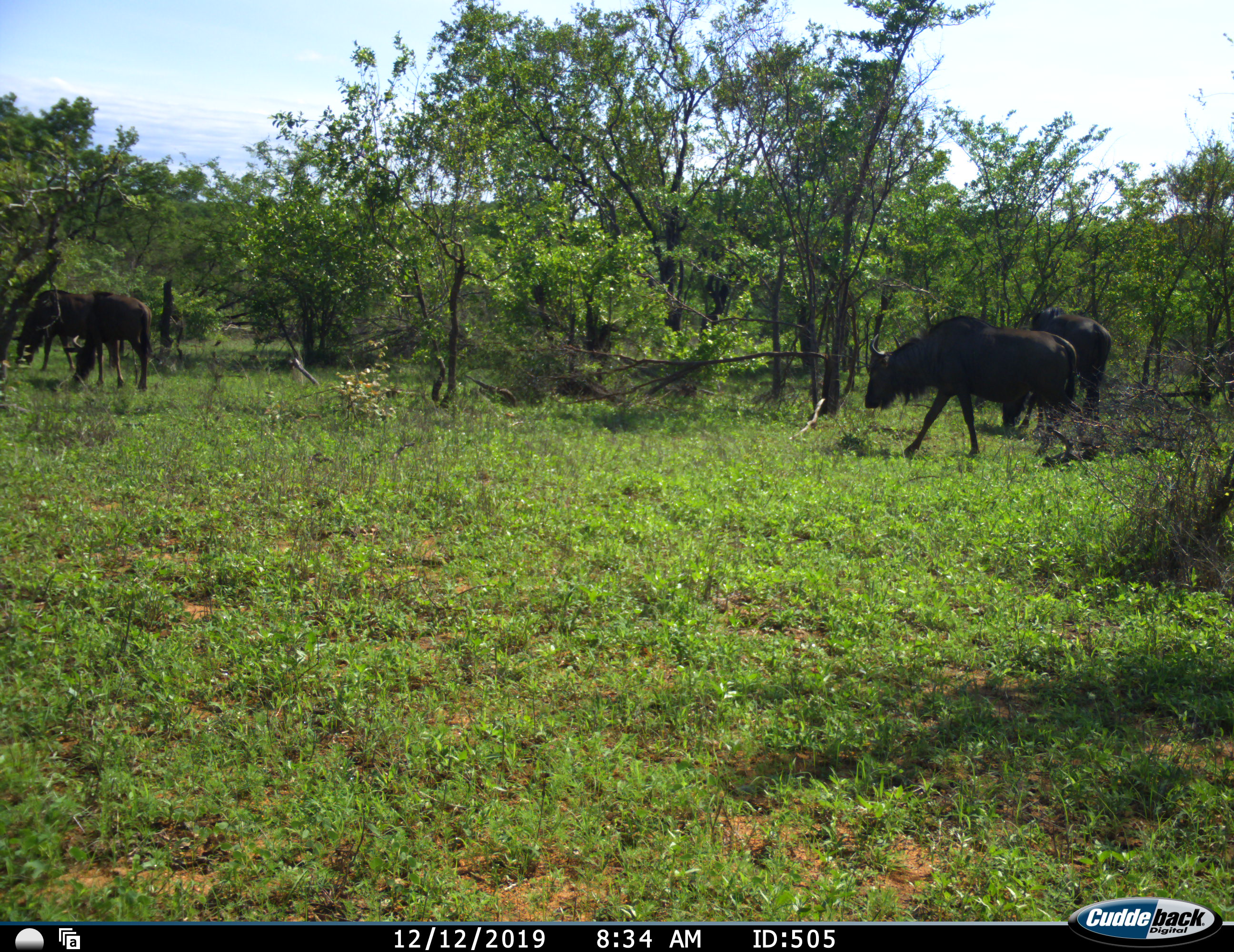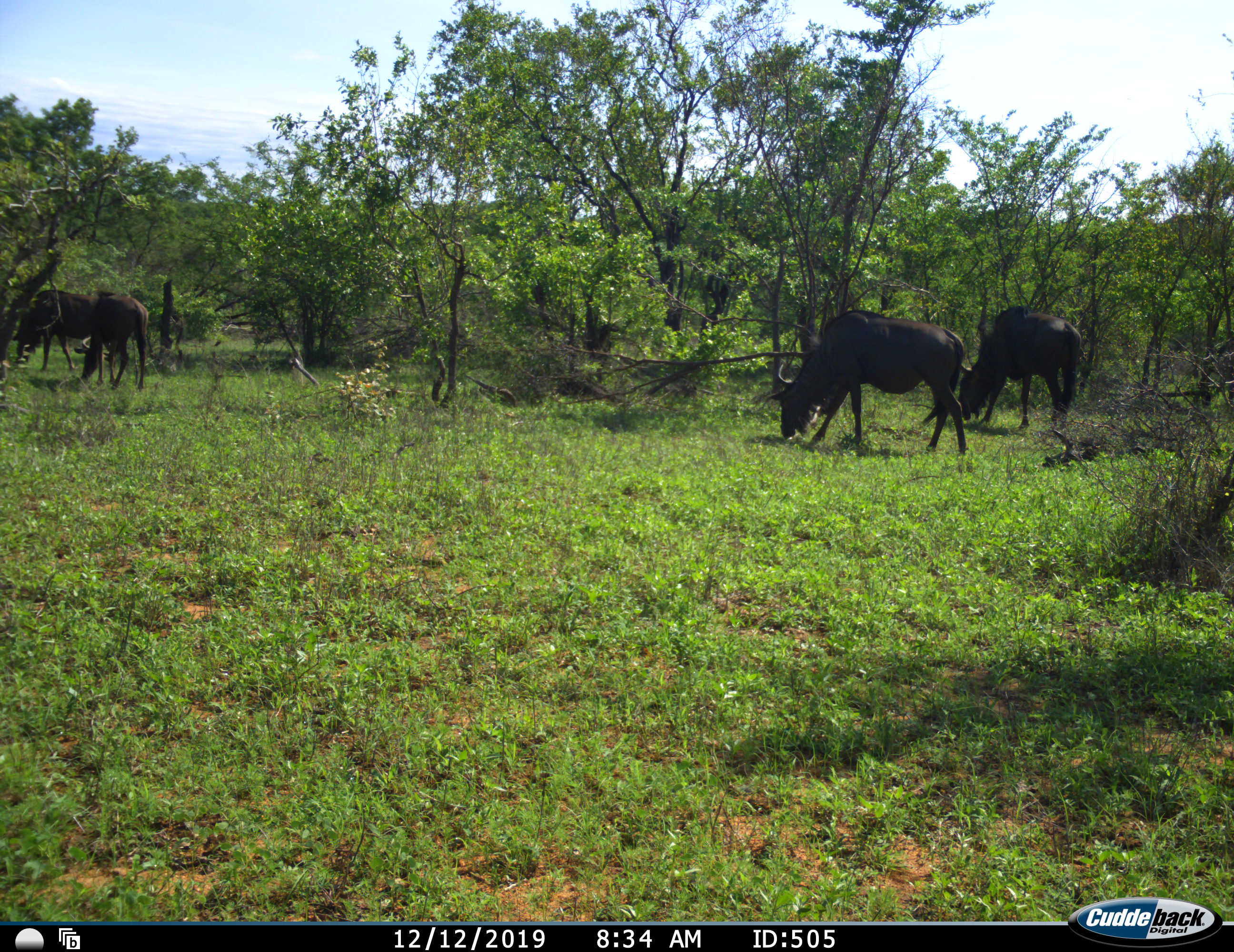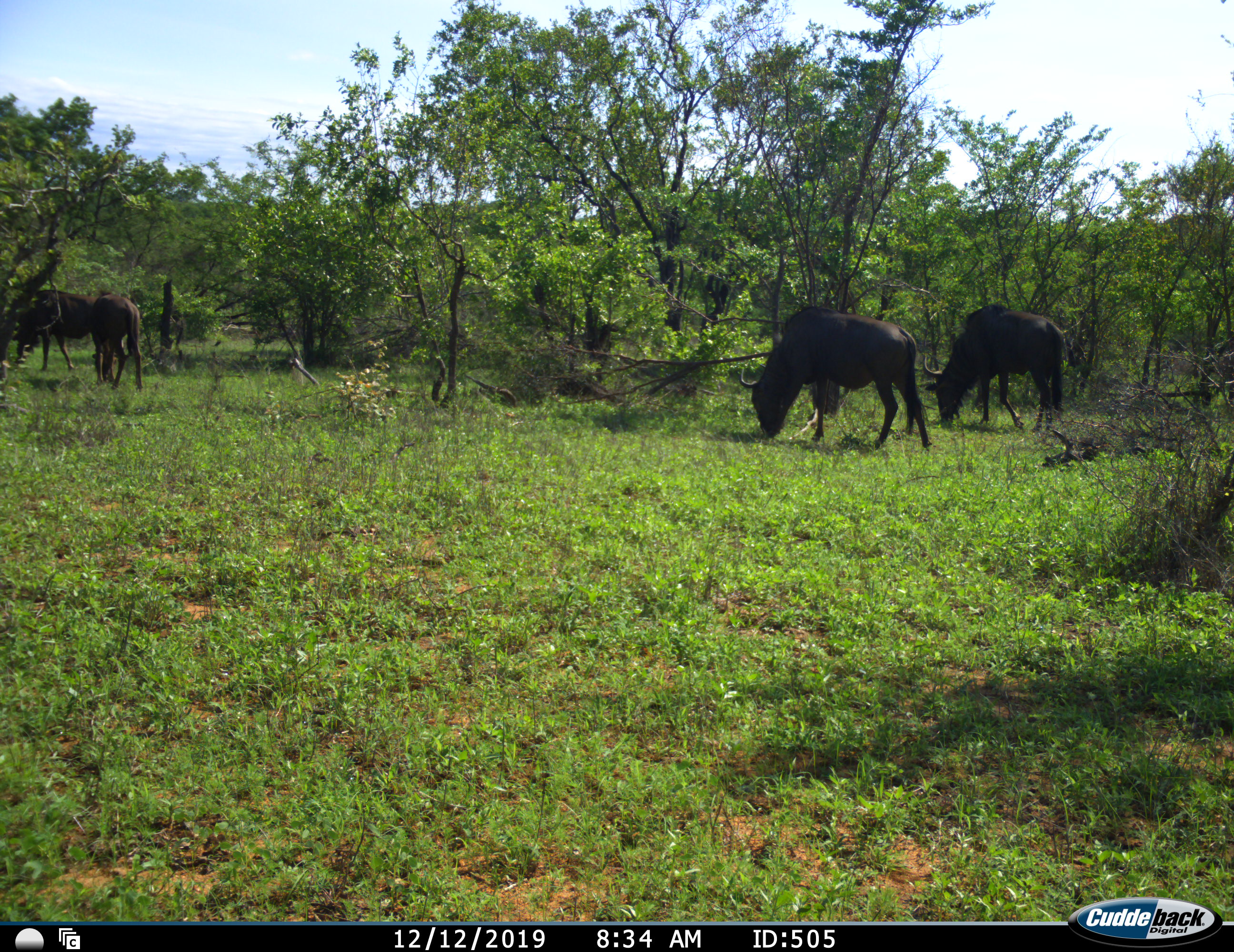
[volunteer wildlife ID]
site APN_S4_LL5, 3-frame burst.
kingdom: Animalia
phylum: Chordata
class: Mammalia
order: Artiodactyla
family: Bovidae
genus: Connochaetes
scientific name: Connochaetes taurinus taurinus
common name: blue wildebeest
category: wildebeestblue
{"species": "wildebeestblue (blue wildebeest) (Connochaetes taurinus taurinus)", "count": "4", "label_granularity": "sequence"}